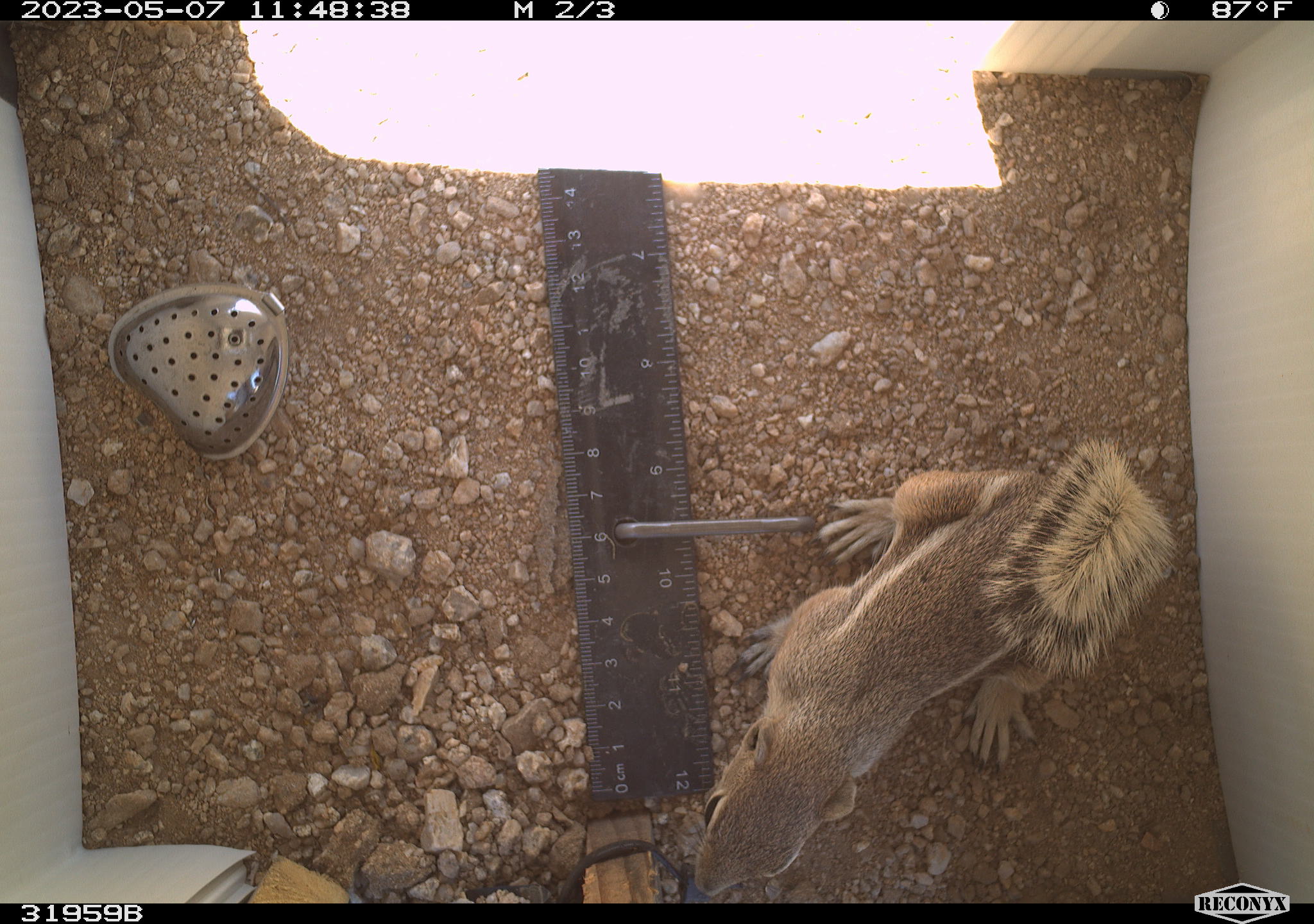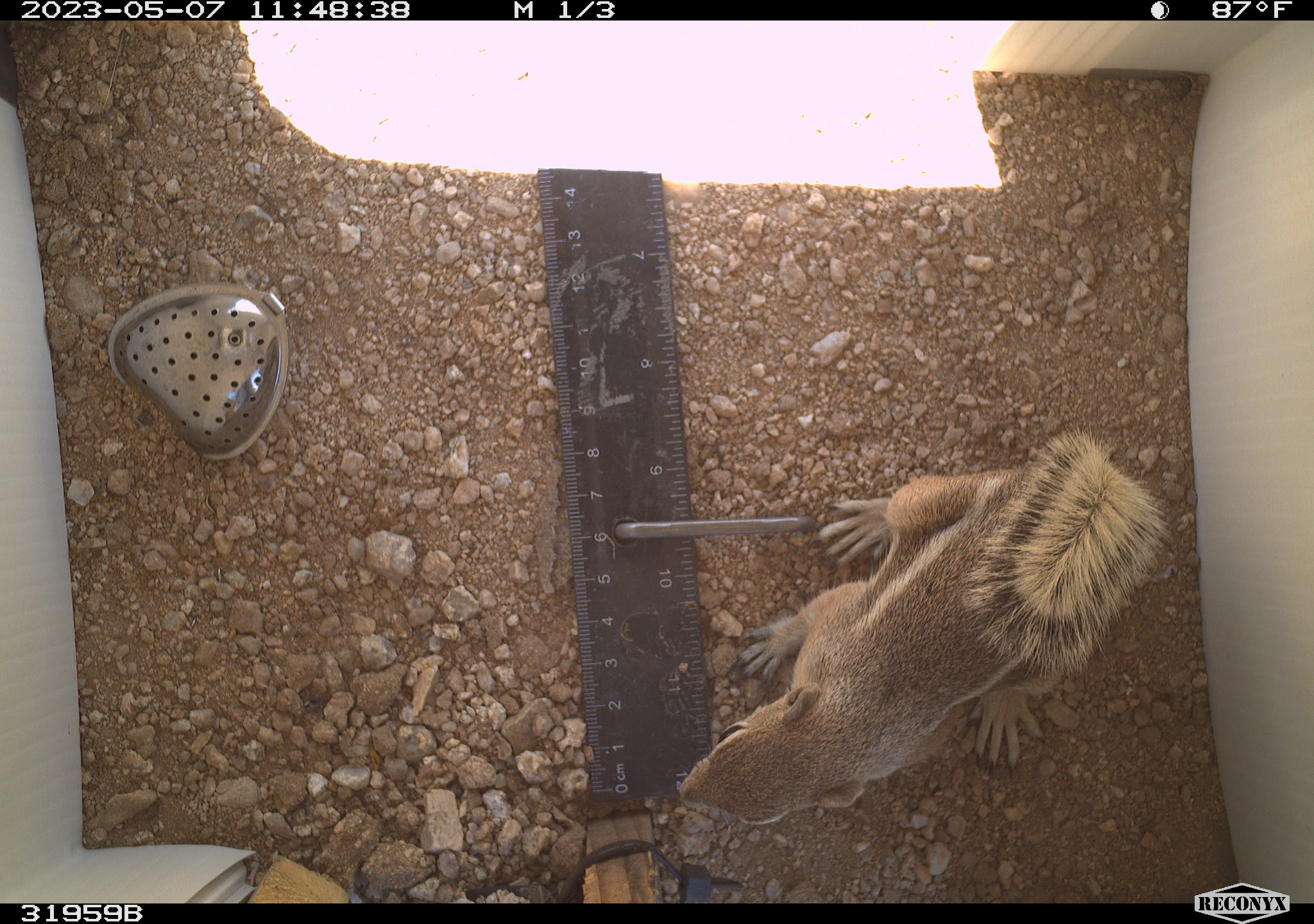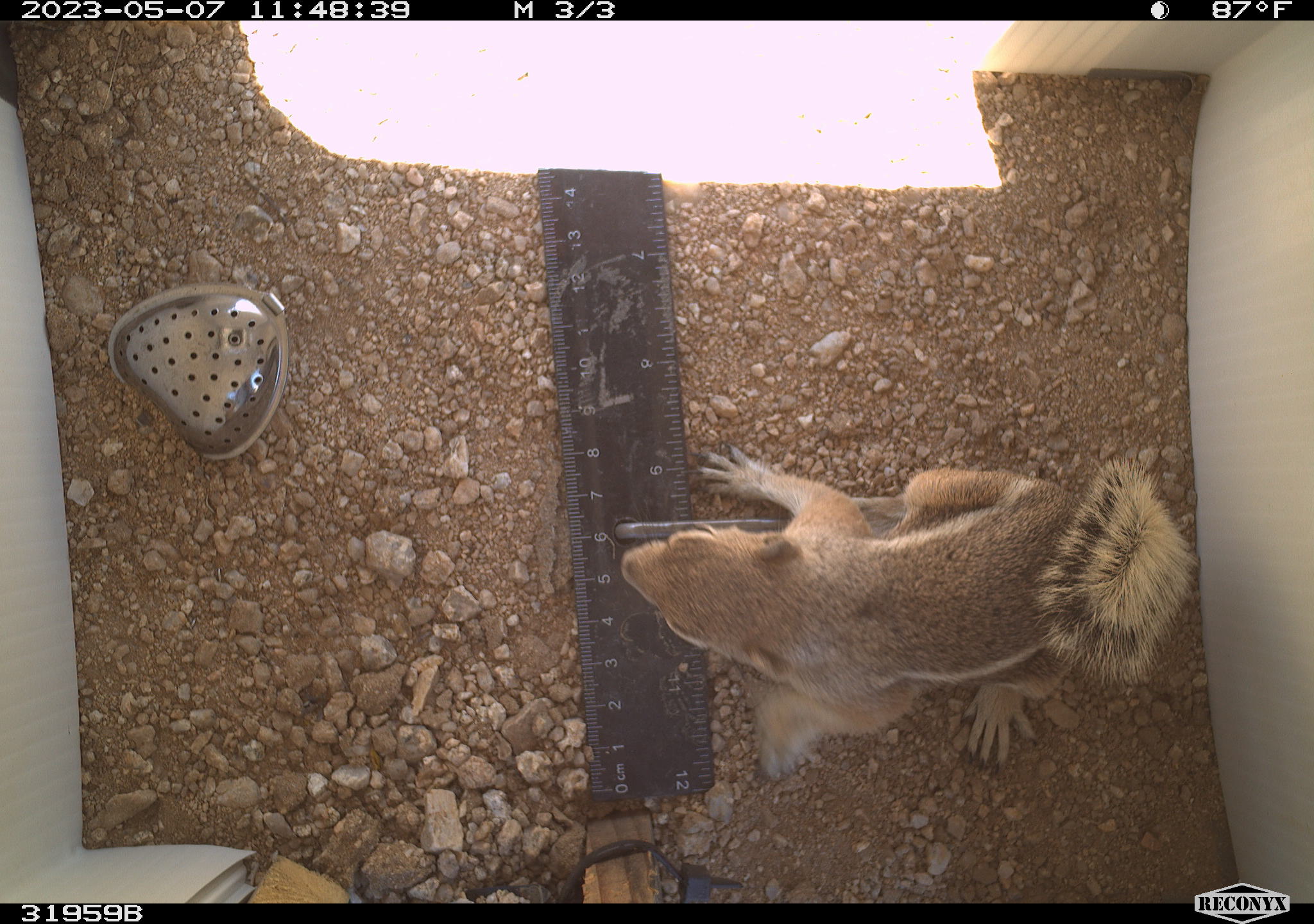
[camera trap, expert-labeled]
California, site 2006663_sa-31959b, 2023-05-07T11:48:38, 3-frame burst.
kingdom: Animalia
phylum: Chordata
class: Mammalia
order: Rodentia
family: Sciuridae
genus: Ammospermophilus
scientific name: Ammospermophilus leucurus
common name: white-tailed antelope squirrel